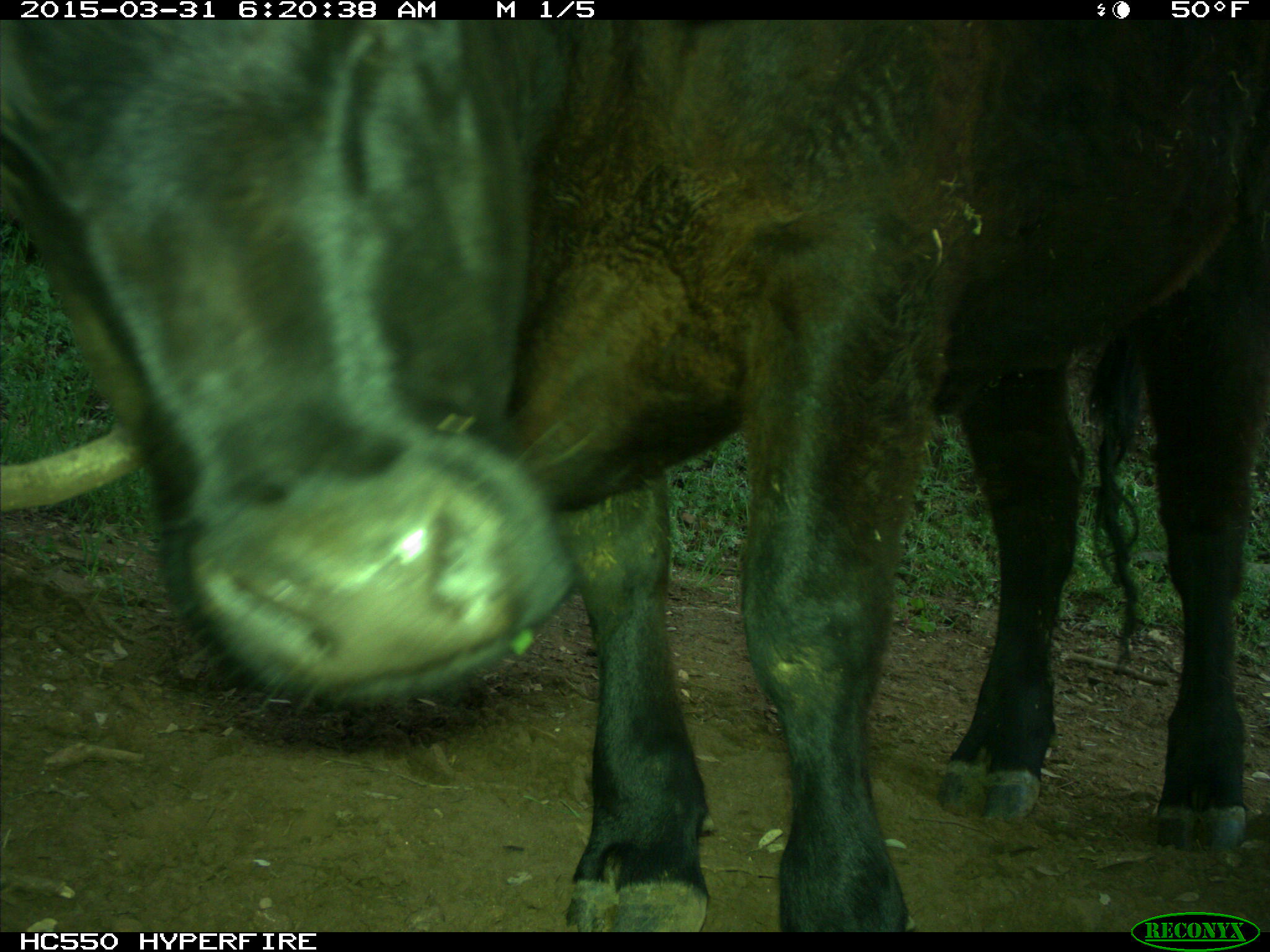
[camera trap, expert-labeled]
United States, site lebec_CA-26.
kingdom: Animalia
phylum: Chordata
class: Mammalia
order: Artiodactyla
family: Bovidae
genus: Bos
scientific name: Bos taurus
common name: domestic cow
Bos taurus (domestic cow).